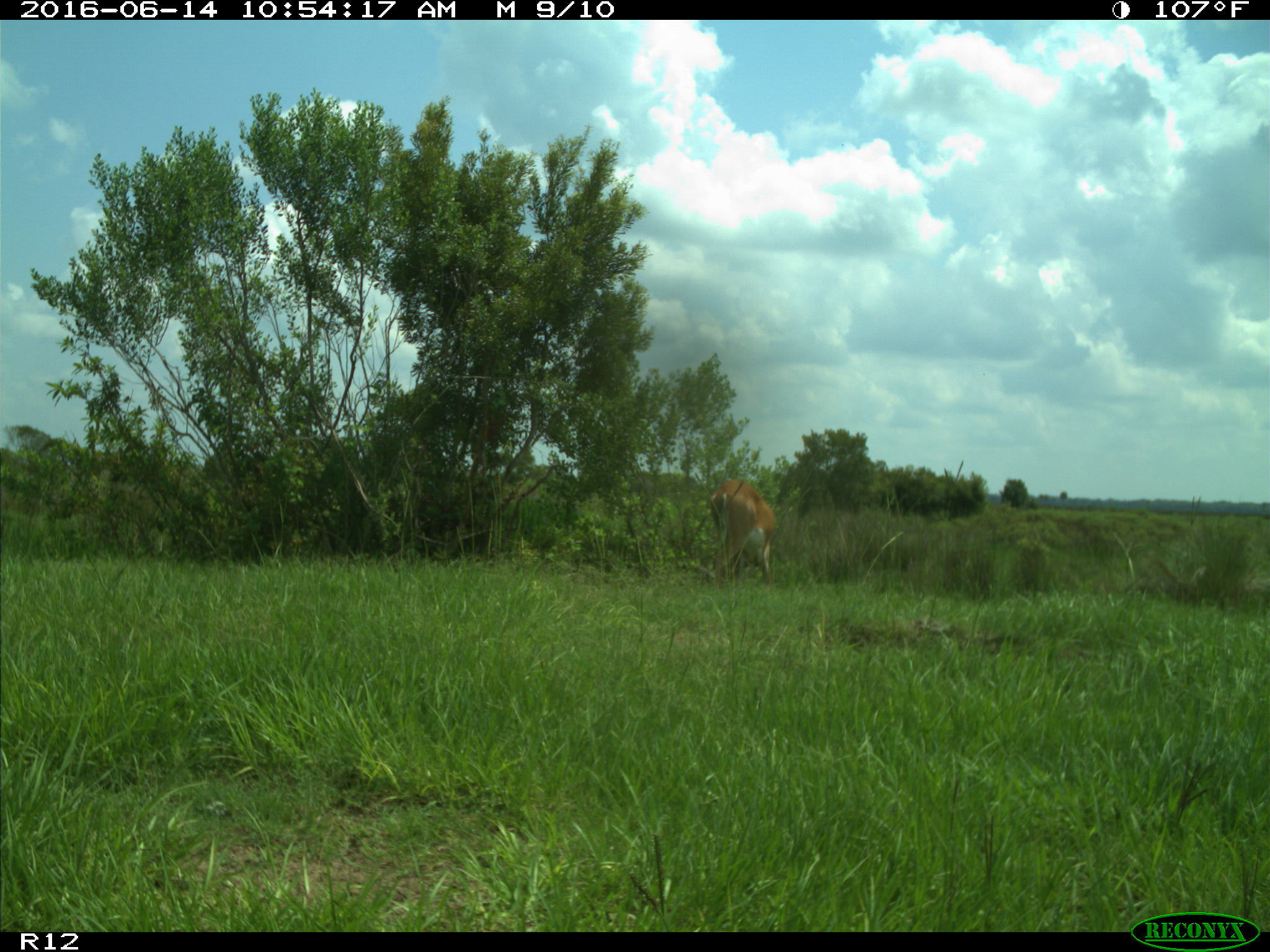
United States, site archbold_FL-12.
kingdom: Animalia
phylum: Chordata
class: Mammalia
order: Artiodactyla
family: Cervidae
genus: Odocoileus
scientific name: Odocoileus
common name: deer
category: unidentified deer